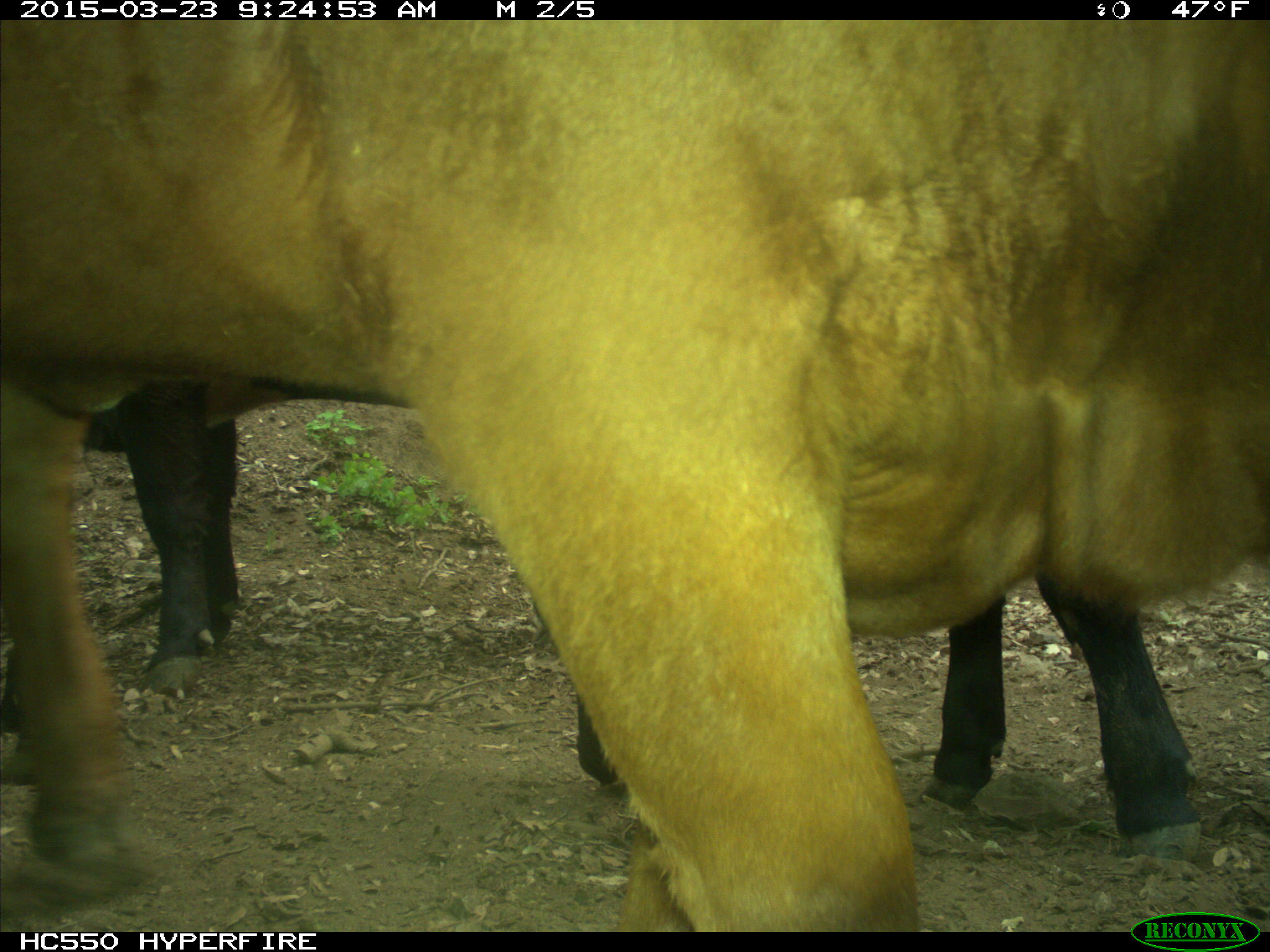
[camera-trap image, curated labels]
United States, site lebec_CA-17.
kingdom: Animalia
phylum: Chordata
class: Mammalia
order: Artiodactyla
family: Bovidae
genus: Bos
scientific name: Bos taurus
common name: domestic cow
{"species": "Bos taurus (domestic cow)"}